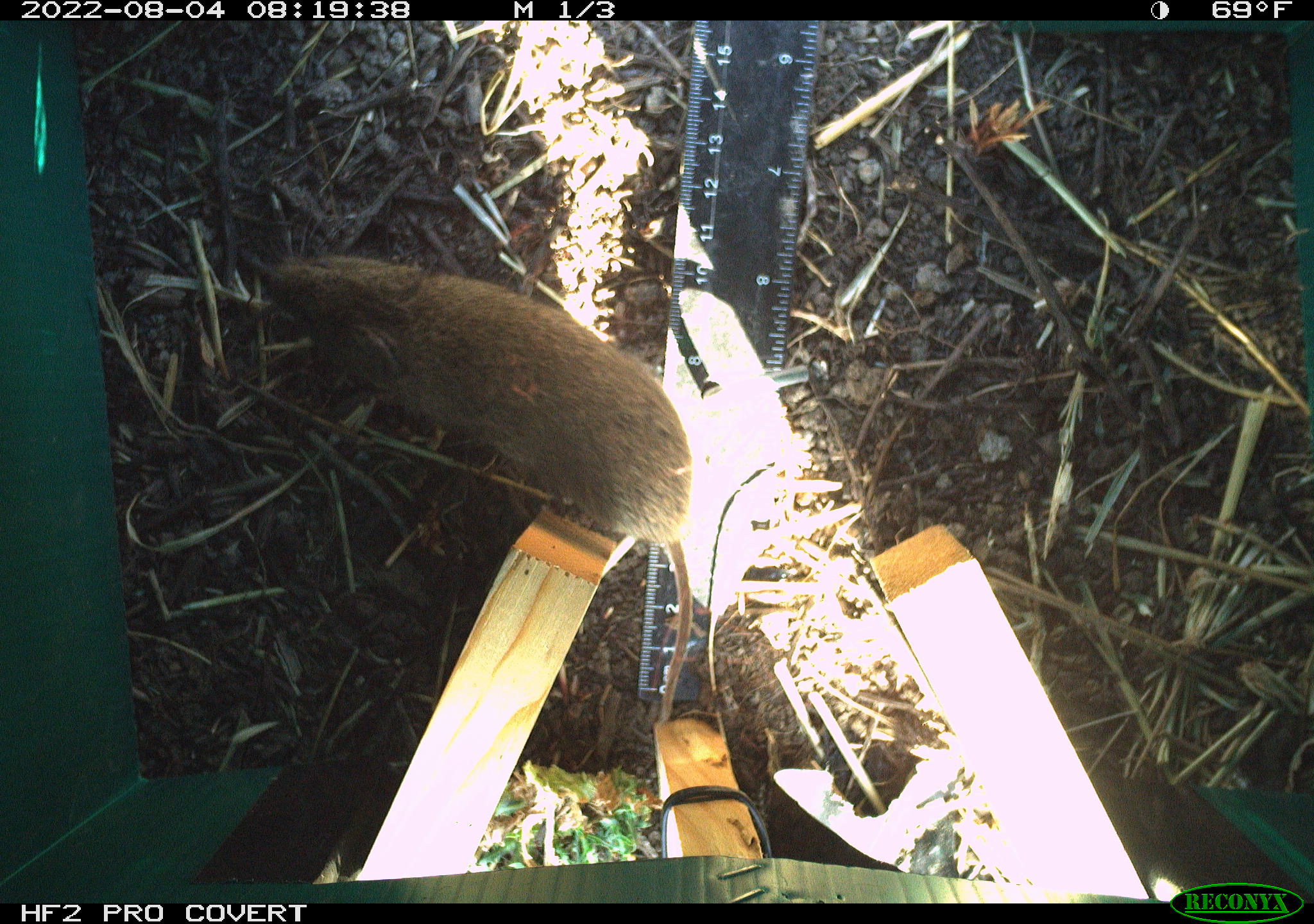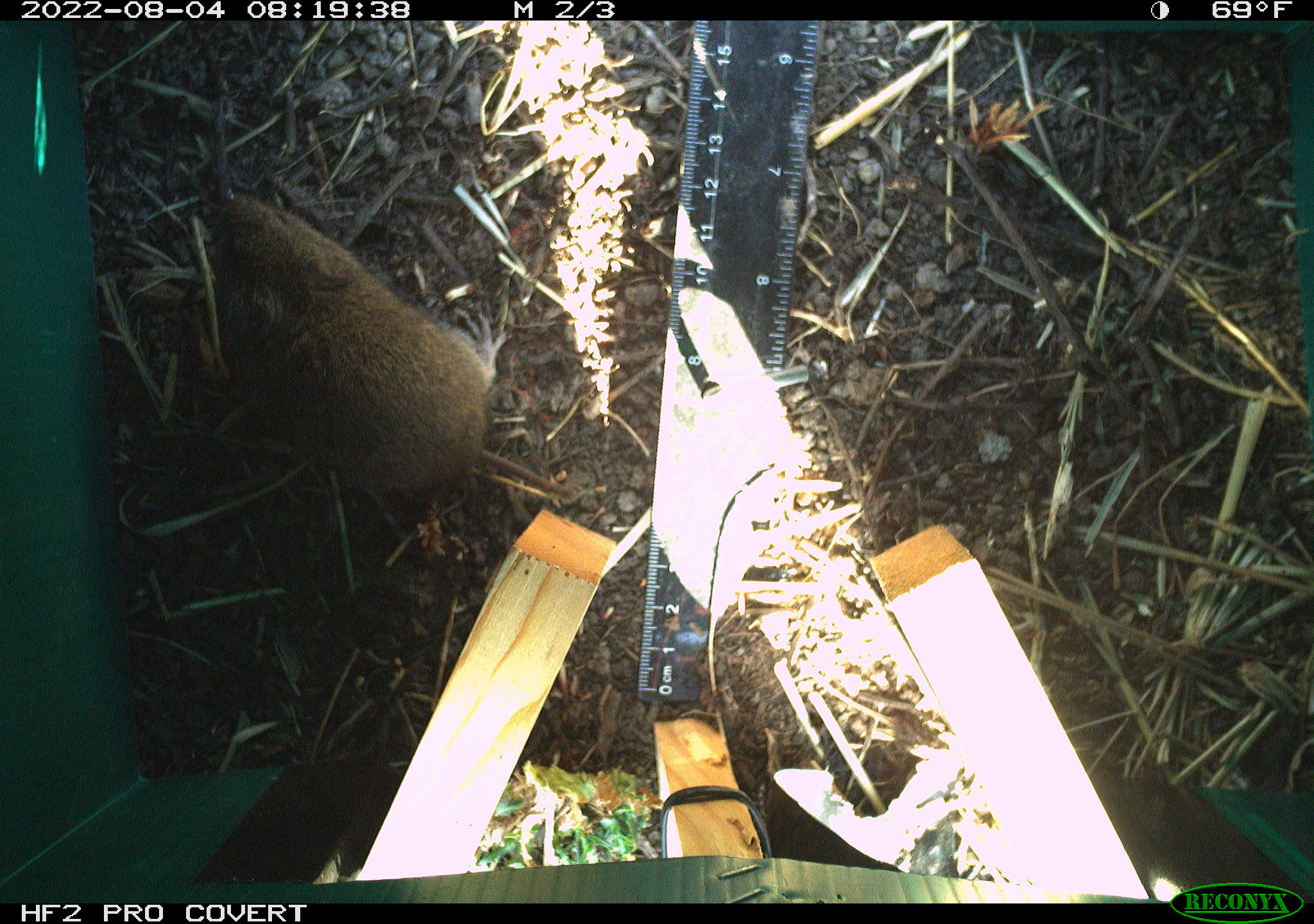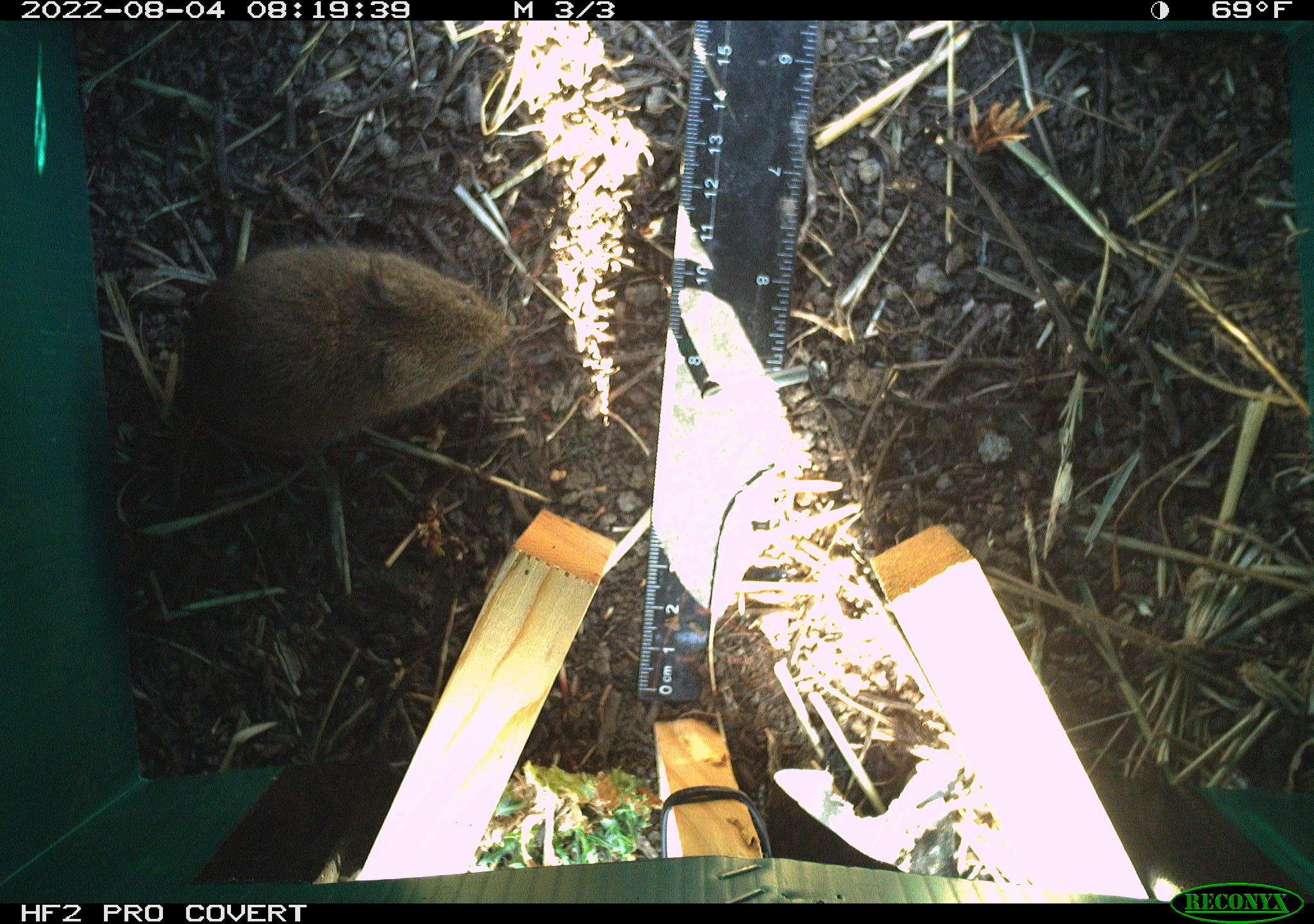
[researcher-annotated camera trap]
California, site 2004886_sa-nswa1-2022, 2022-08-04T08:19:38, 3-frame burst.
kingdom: Animalia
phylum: Chordata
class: Mammalia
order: Rodentia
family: Cricetidae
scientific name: Cricetidae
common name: hamsters, voles, lemmings, and allies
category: cricetidae family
Cricetidae family (hamsters, voles, lemmings, and allies) (Cricetidae).